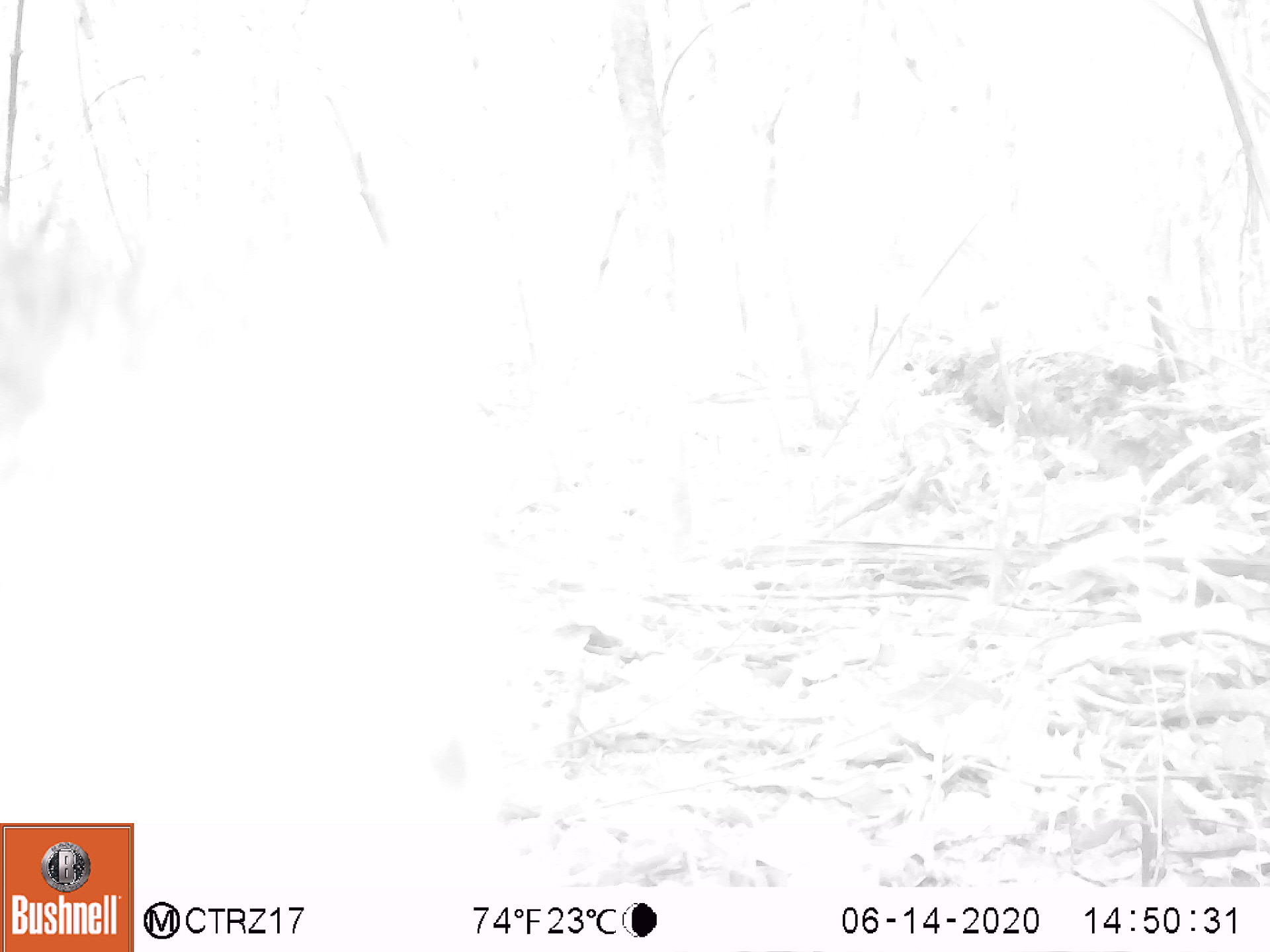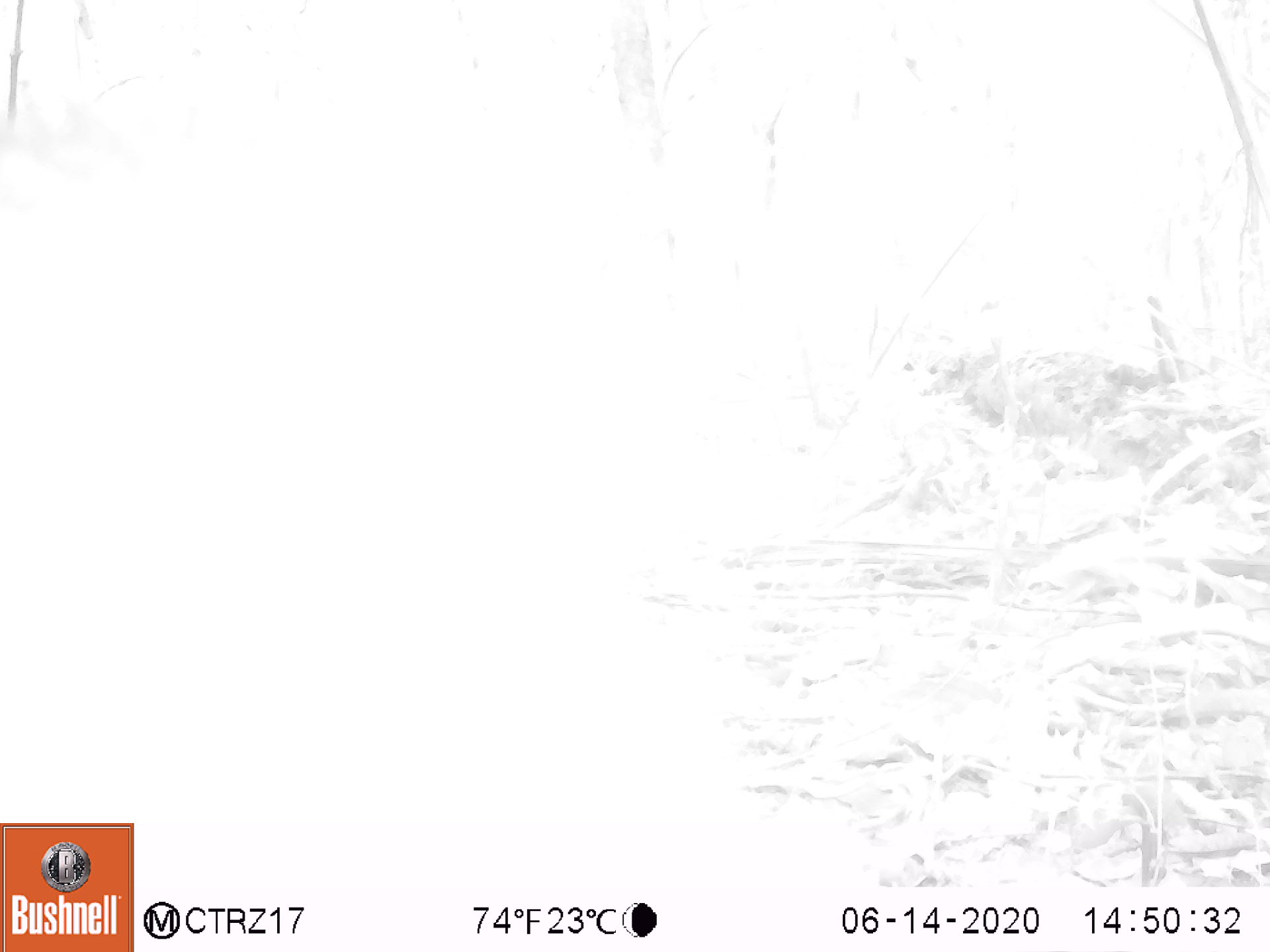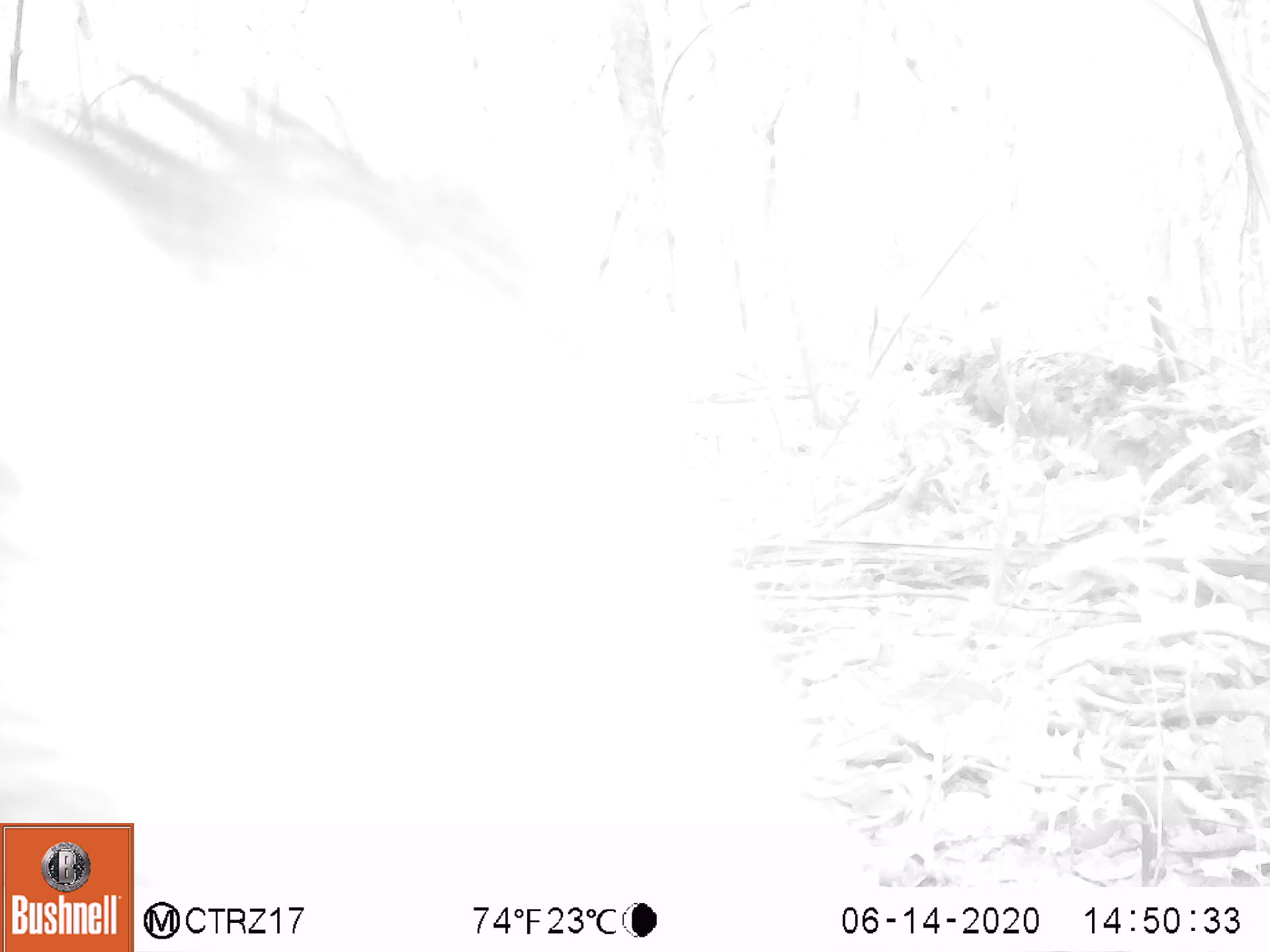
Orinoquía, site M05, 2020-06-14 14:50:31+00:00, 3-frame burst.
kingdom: Animalia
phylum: Chordata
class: Mammalia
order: Artiodactyla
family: Tayassuidae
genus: Pecari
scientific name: Pecari tajacu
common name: collared peccary